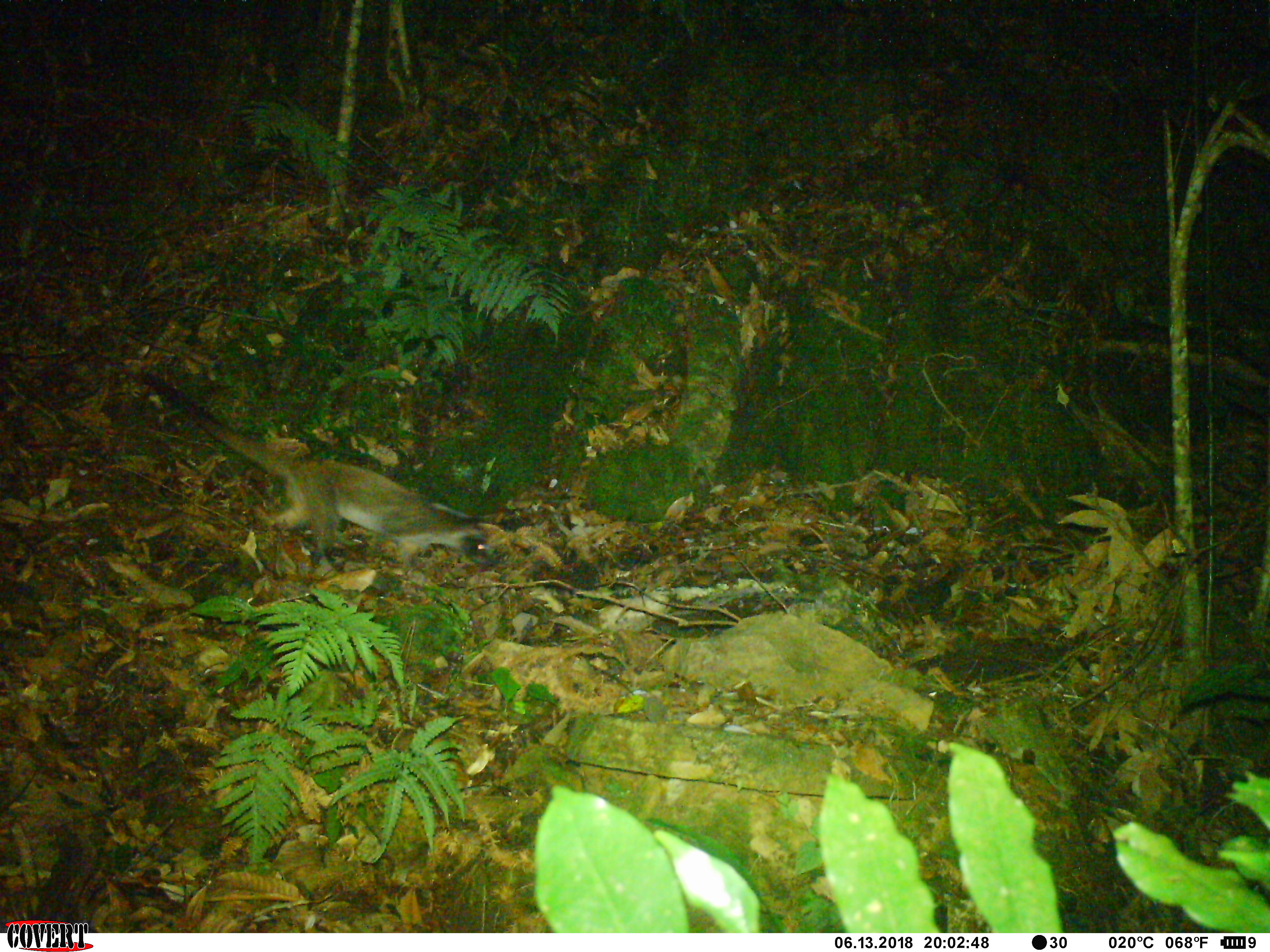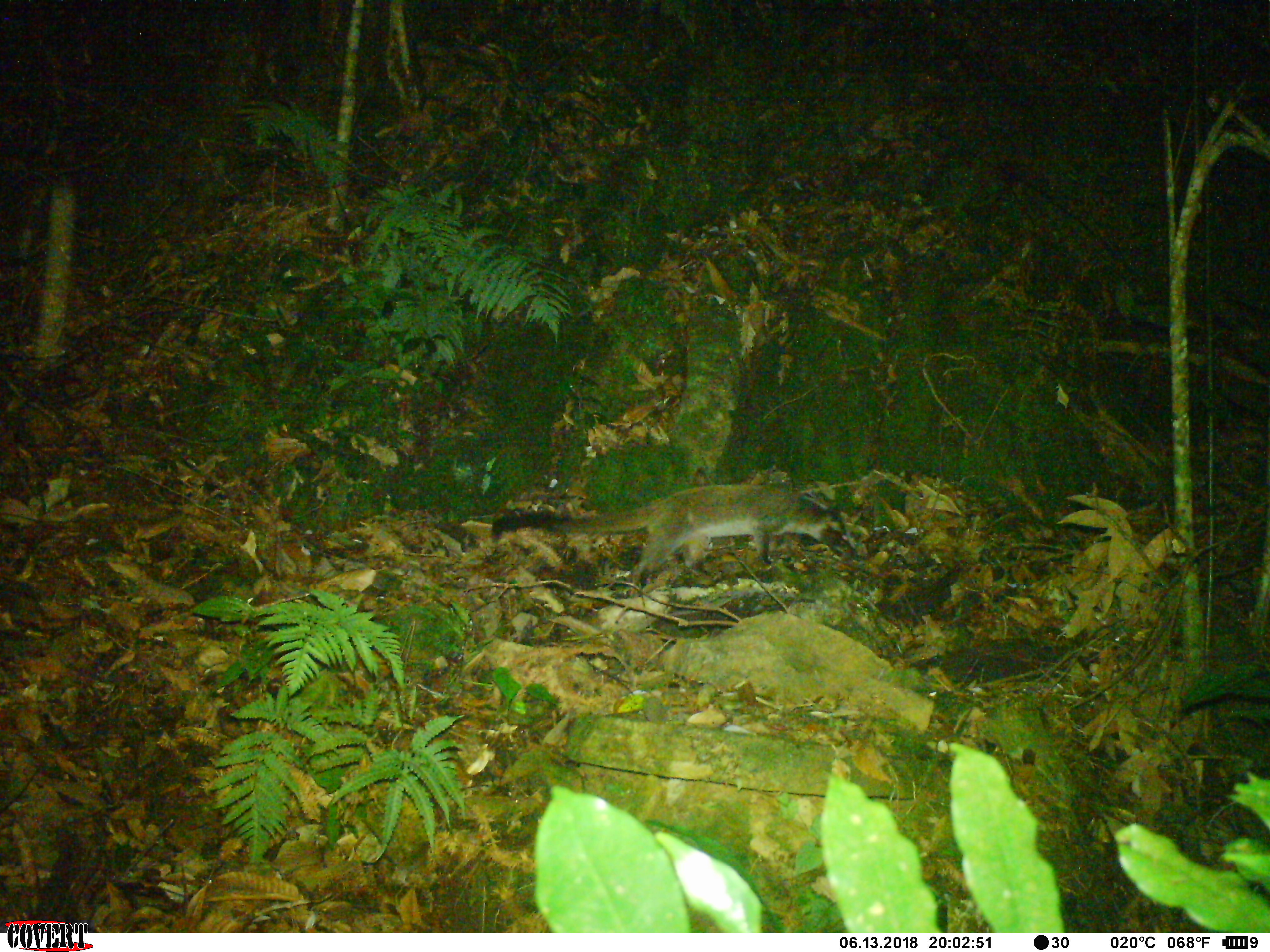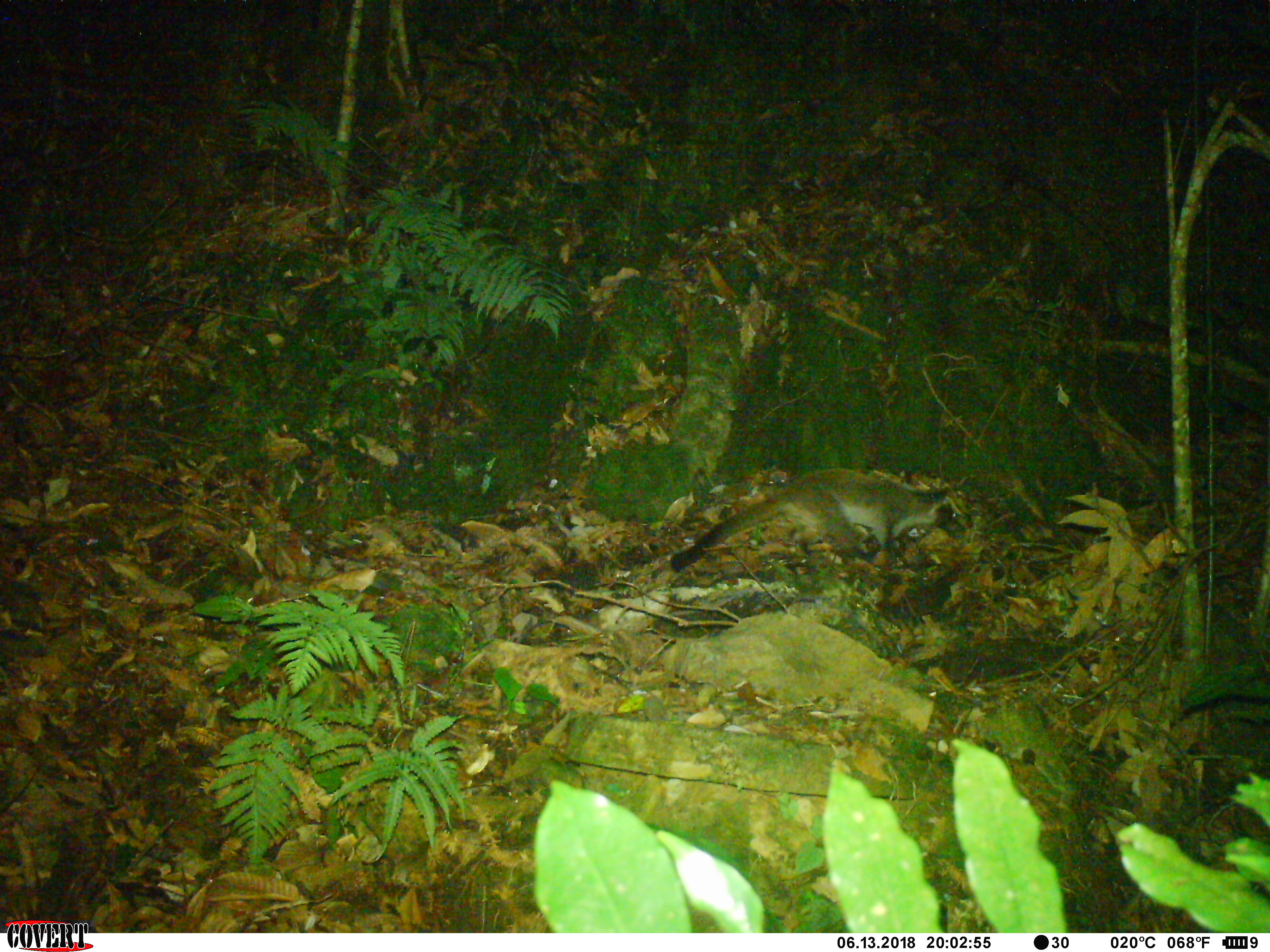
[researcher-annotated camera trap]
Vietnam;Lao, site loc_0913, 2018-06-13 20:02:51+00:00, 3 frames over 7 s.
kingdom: Animalia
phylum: Chordata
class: Mammalia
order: Carnivora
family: Viverridae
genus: Paguma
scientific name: Paguma larvata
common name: masked palm civet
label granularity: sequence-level